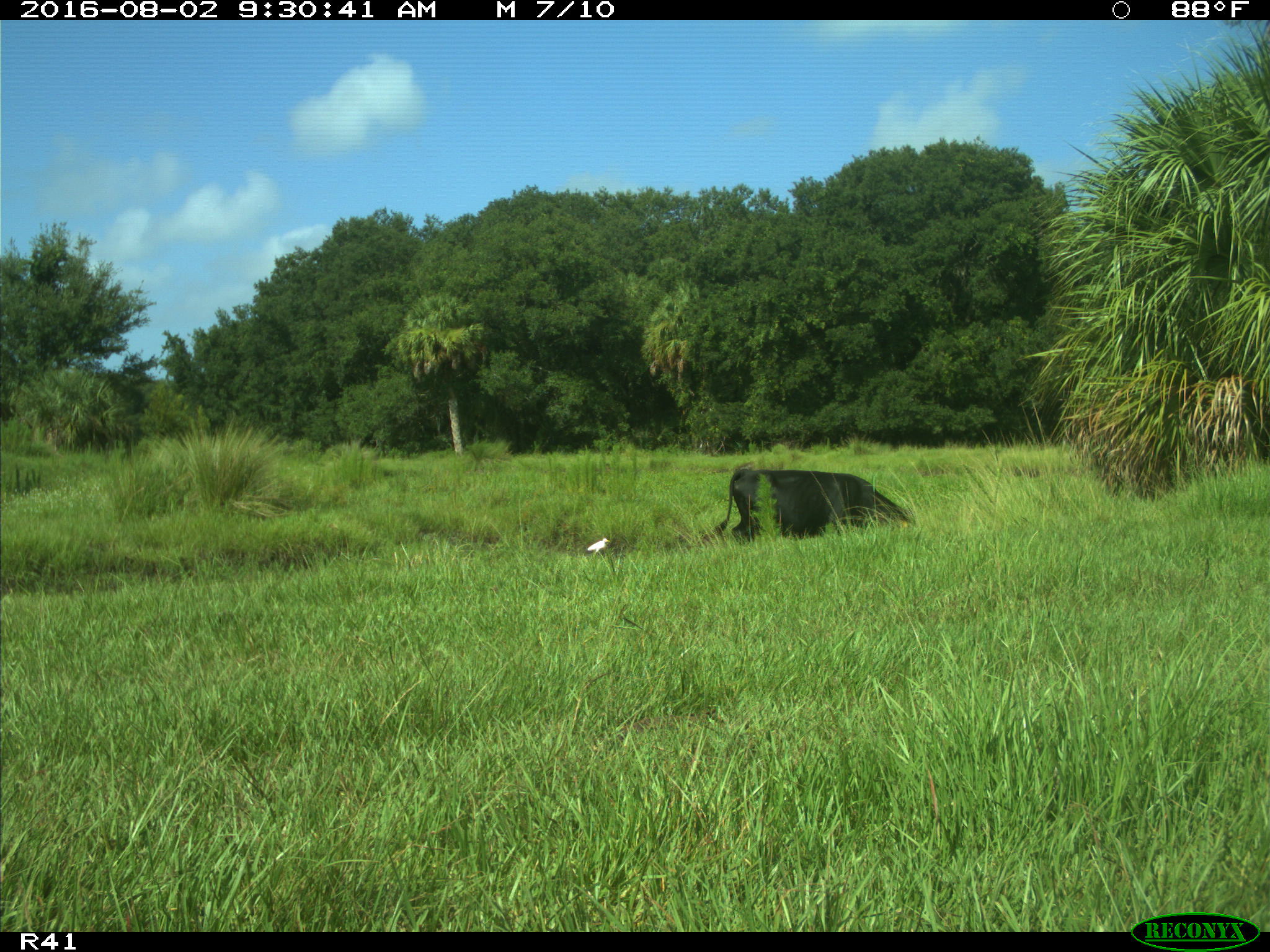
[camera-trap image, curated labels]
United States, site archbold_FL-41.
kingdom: Animalia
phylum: Chordata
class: Mammalia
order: Artiodactyla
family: Bovidae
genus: Bos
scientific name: Bos taurus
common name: domestic cow